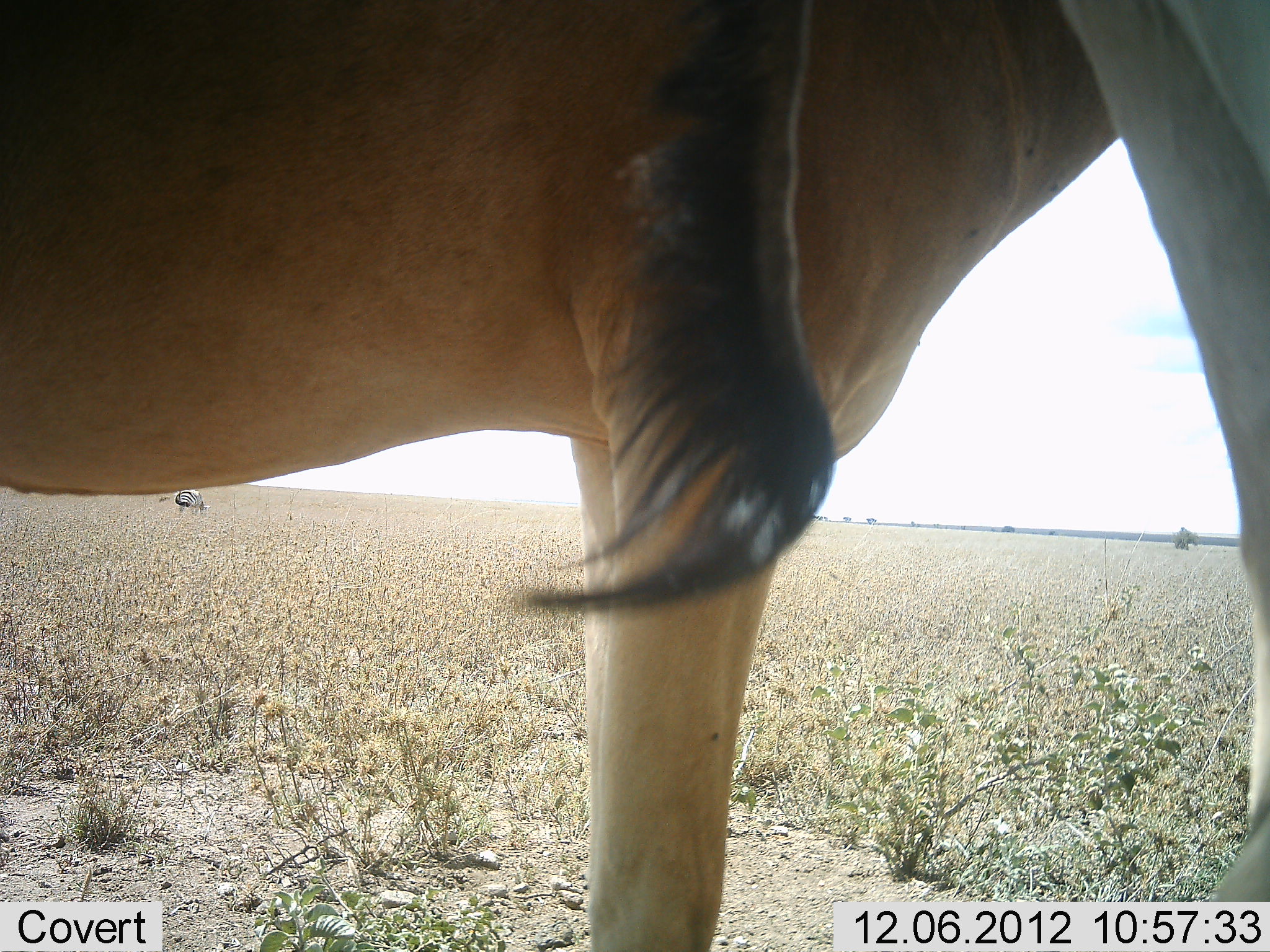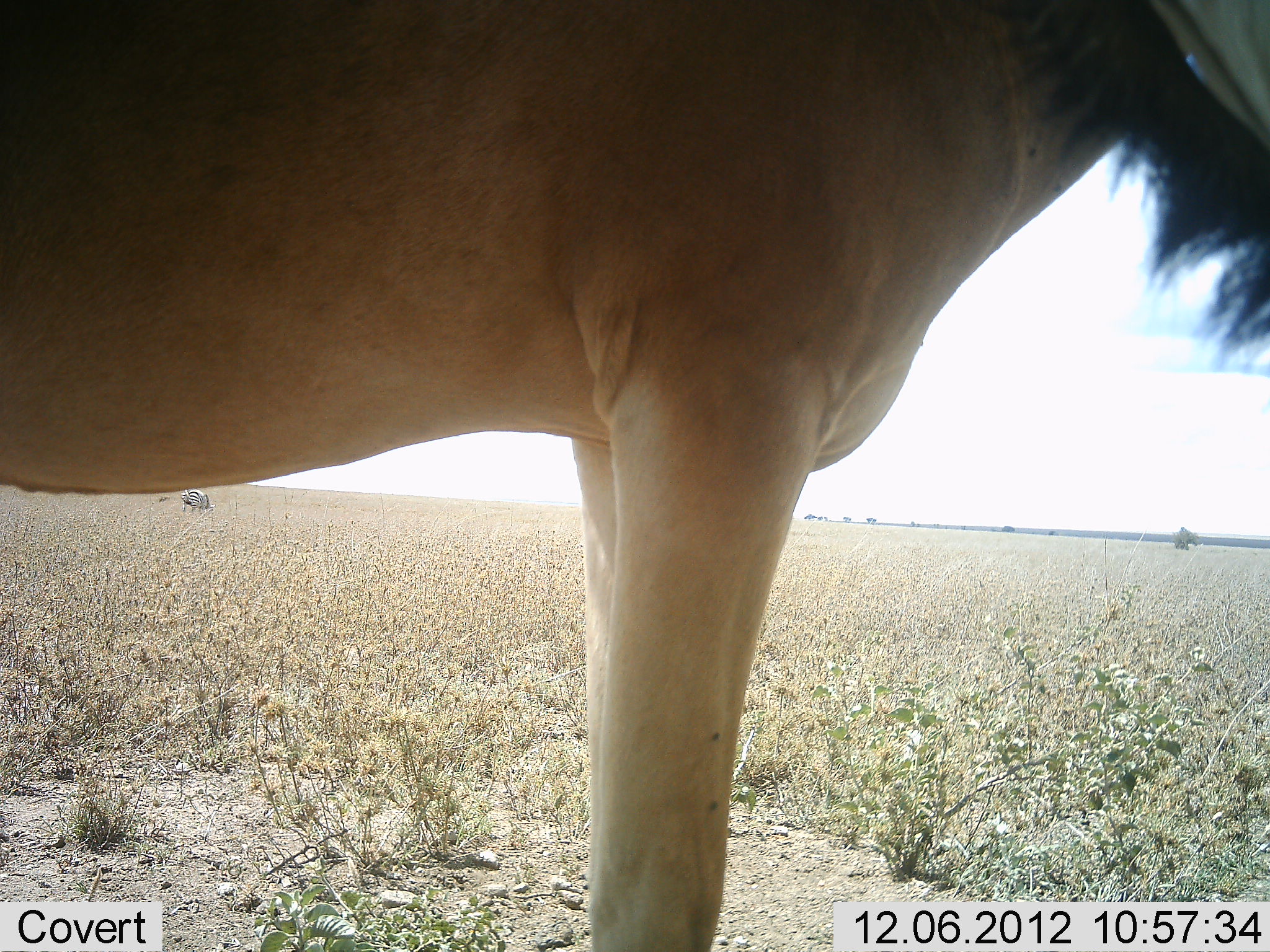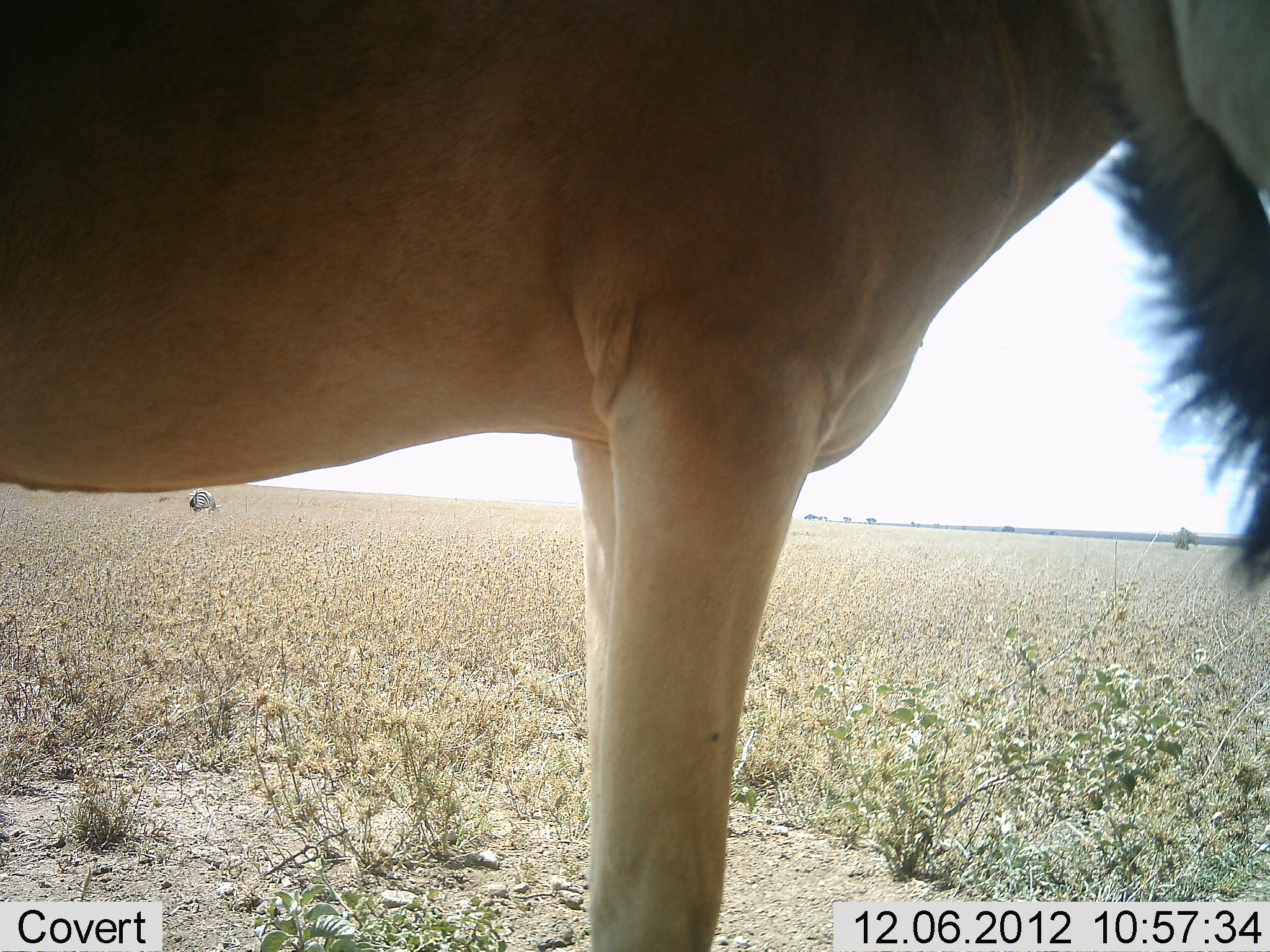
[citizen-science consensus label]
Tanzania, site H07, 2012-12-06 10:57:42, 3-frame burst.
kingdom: Animalia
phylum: Chordata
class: Mammalia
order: Artiodactyla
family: Bovidae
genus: Alcelaphus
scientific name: Alcelaphus buselaphus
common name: hartebeest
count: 2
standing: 100%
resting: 0%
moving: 0%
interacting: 0%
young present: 0%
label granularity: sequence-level